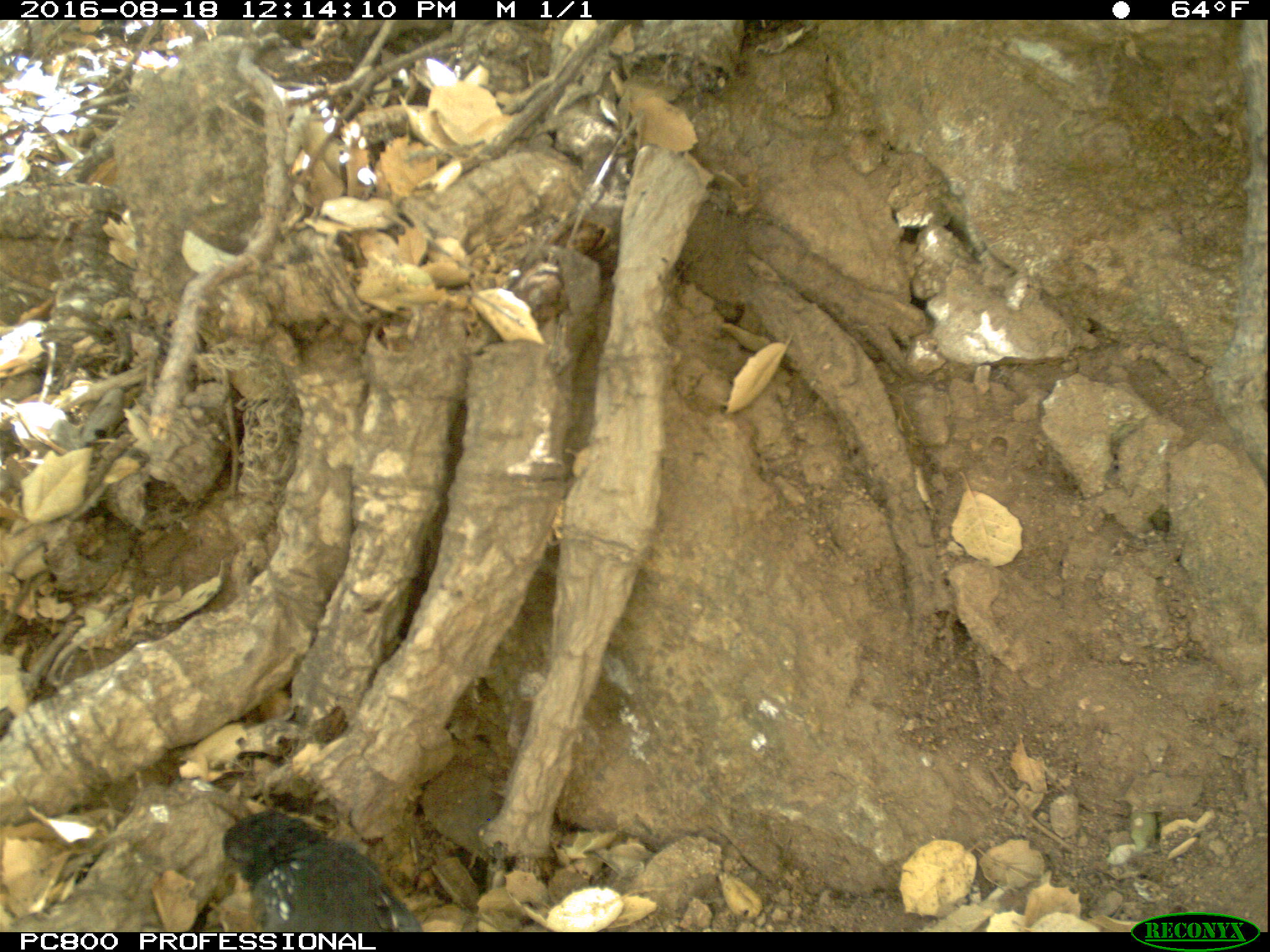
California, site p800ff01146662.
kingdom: Animalia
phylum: Chordata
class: Aves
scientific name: Aves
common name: bird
Bird (Aves).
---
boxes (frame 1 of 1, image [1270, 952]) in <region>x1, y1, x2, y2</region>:
bird: <region>222, 810, 424, 932</region>